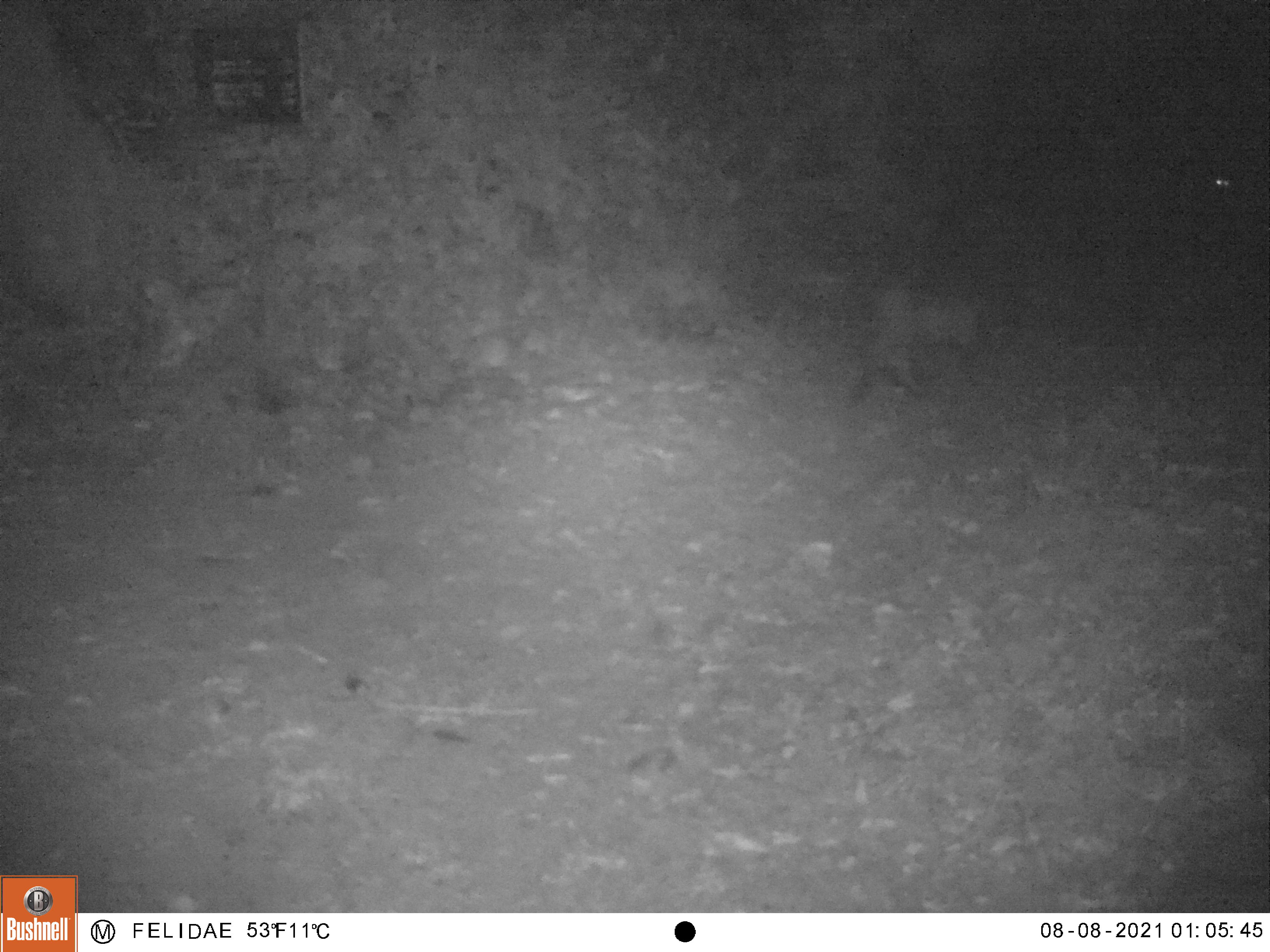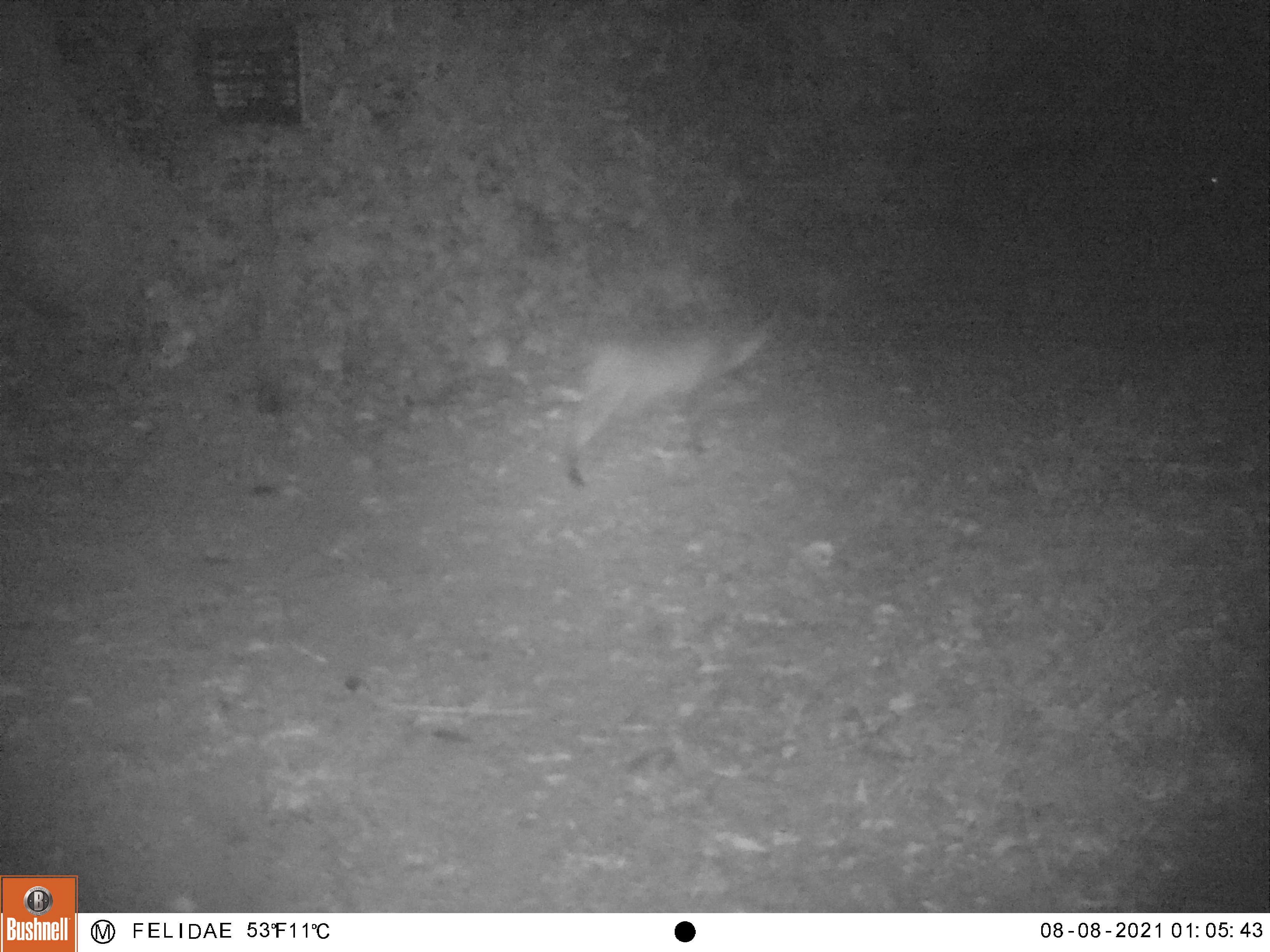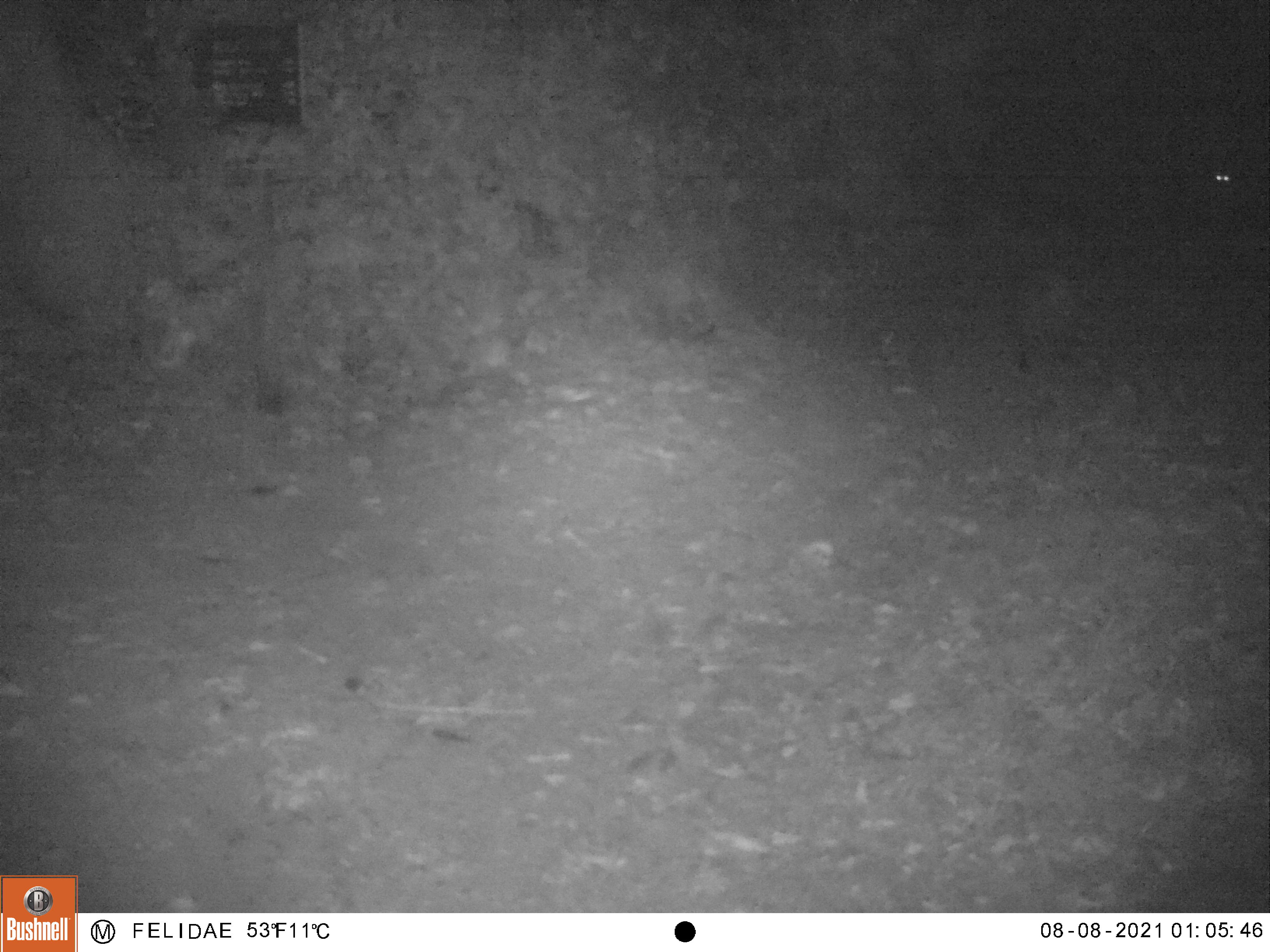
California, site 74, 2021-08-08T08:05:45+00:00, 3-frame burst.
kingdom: Animalia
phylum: Chordata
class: Mammalia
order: Carnivora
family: Felidae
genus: Lynx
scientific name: Lynx rufus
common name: bobcat